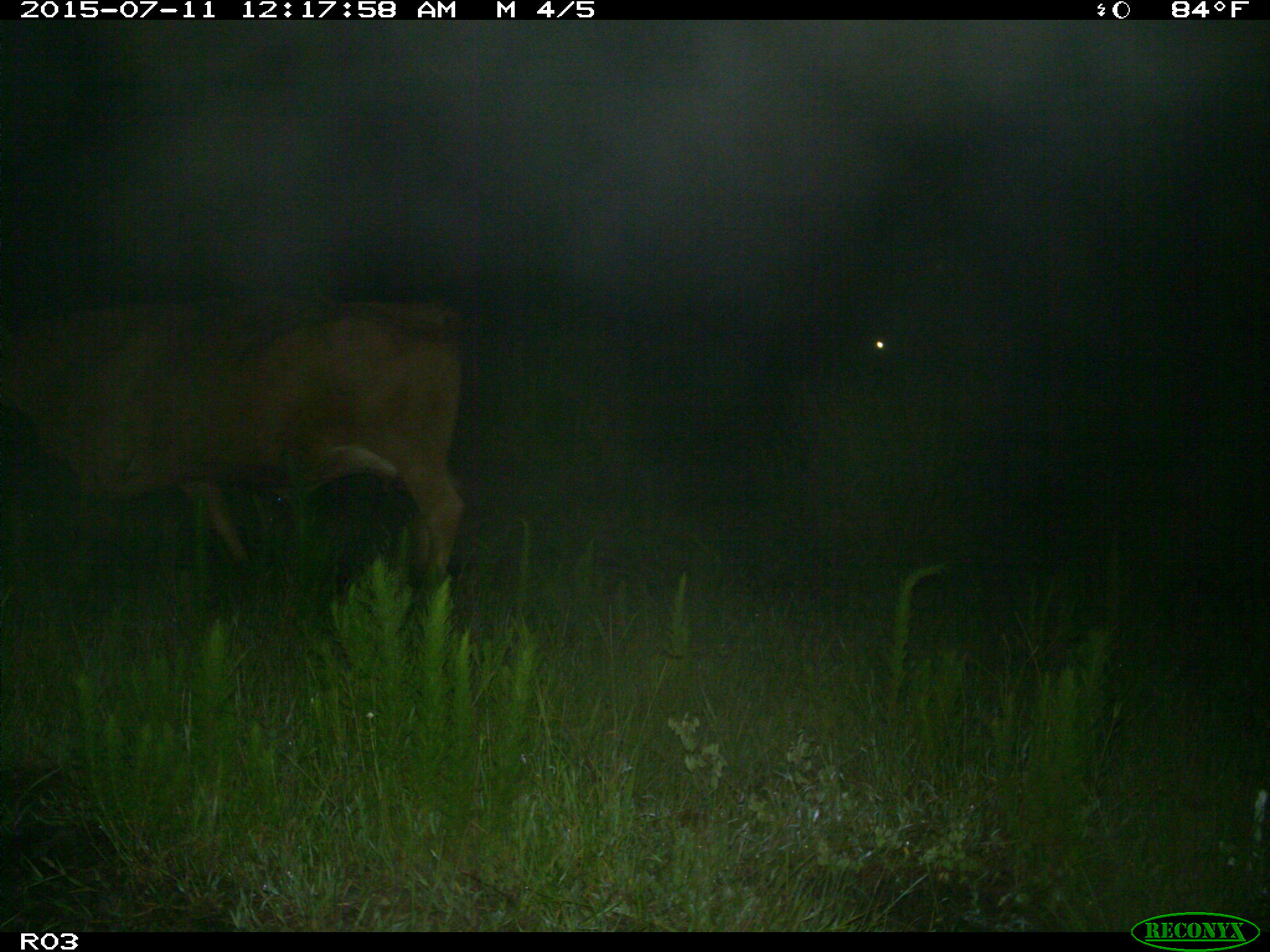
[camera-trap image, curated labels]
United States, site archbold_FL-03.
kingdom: Animalia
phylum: Chordata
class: Mammalia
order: Artiodactyla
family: Bovidae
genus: Bos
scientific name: Bos taurus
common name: domestic cow